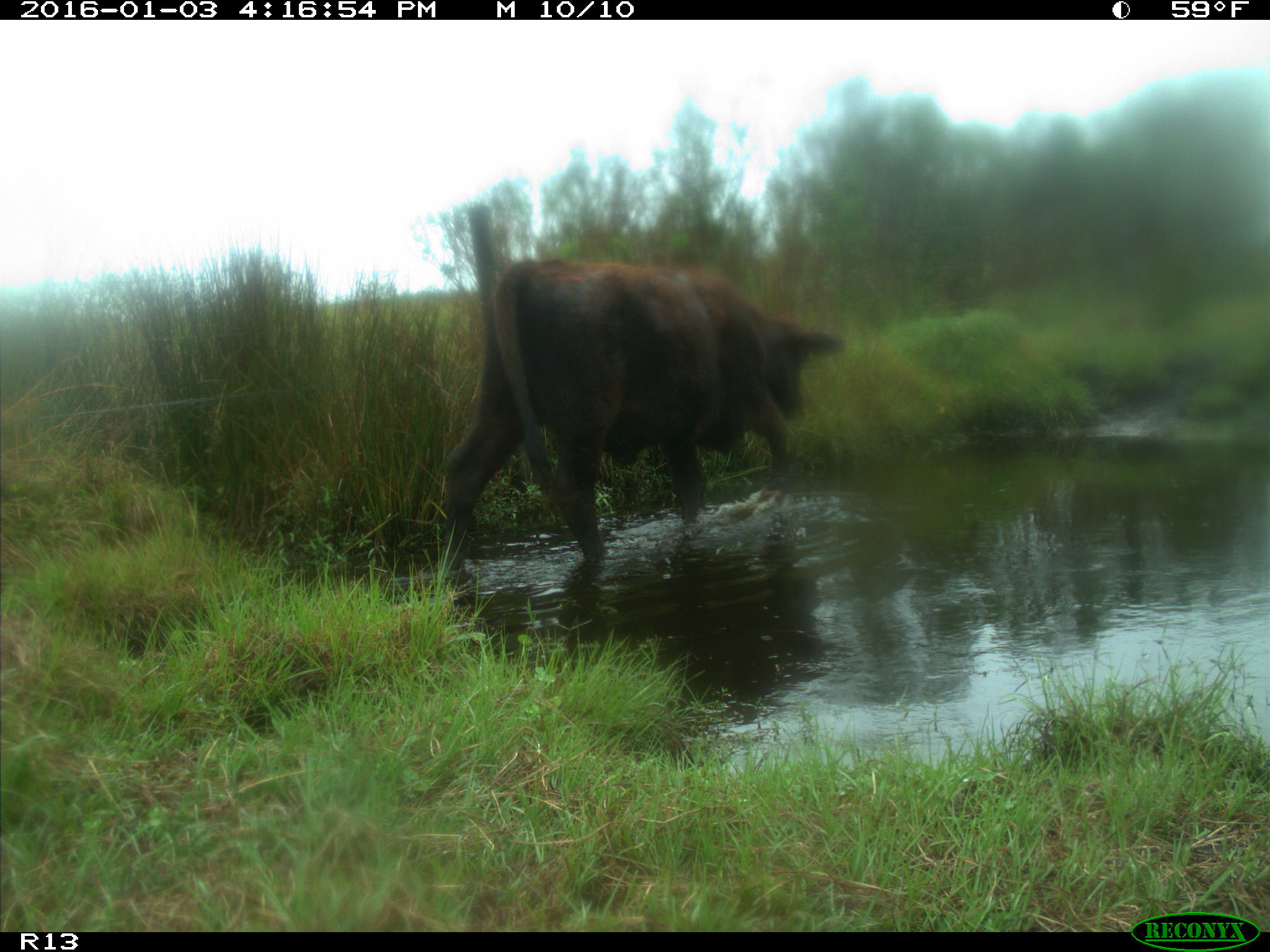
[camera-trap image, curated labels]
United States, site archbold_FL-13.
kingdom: Animalia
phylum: Chordata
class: Mammalia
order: Artiodactyla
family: Bovidae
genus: Bos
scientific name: Bos taurus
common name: domestic cow